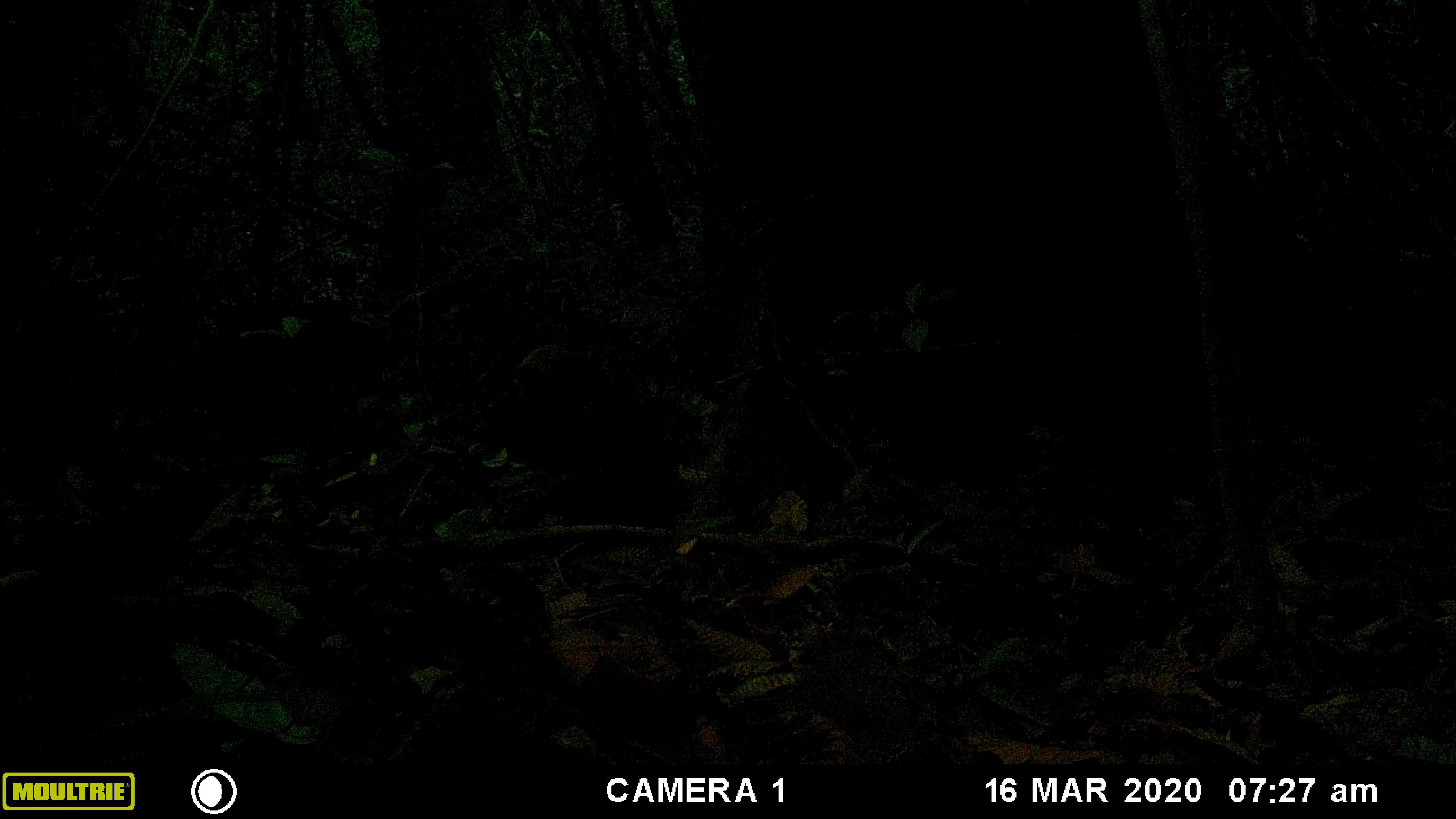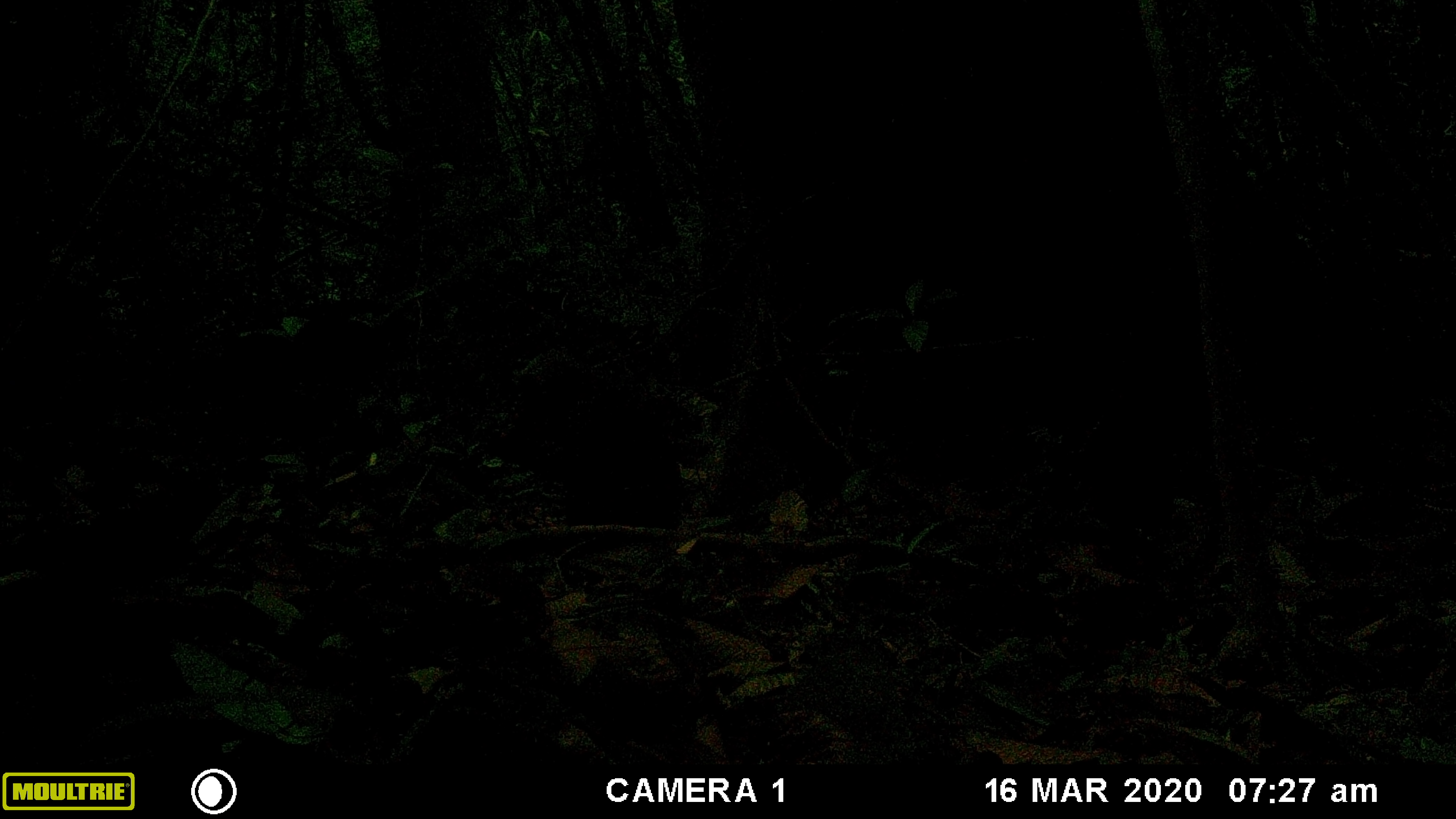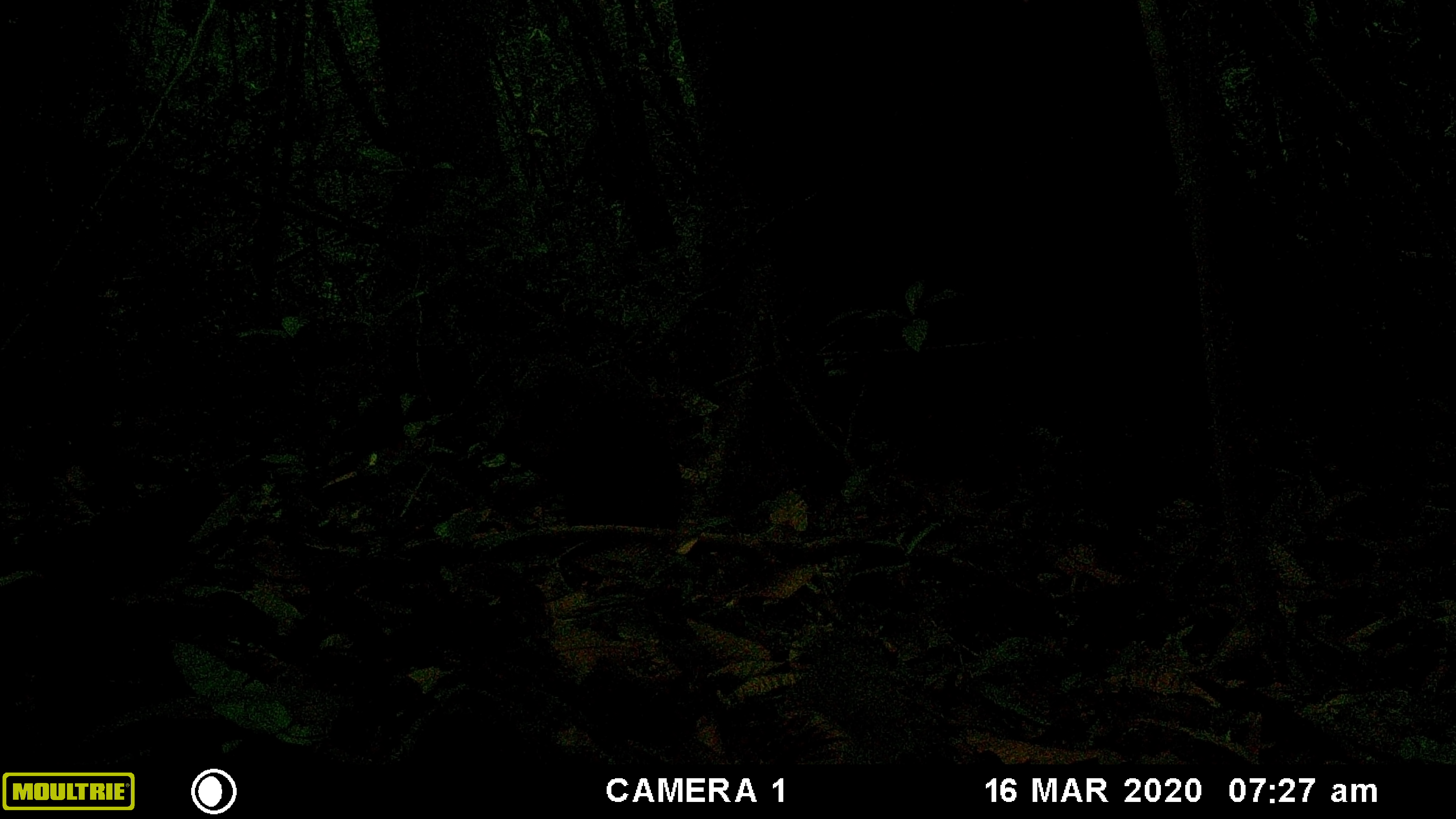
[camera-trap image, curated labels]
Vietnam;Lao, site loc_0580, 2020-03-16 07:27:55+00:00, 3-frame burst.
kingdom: Animalia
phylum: Chordata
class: Mammalia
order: Primates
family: Cercopithecidae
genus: Macaca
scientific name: Macaca arctoides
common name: stump-tailed macaque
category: stump tailed macaque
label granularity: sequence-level